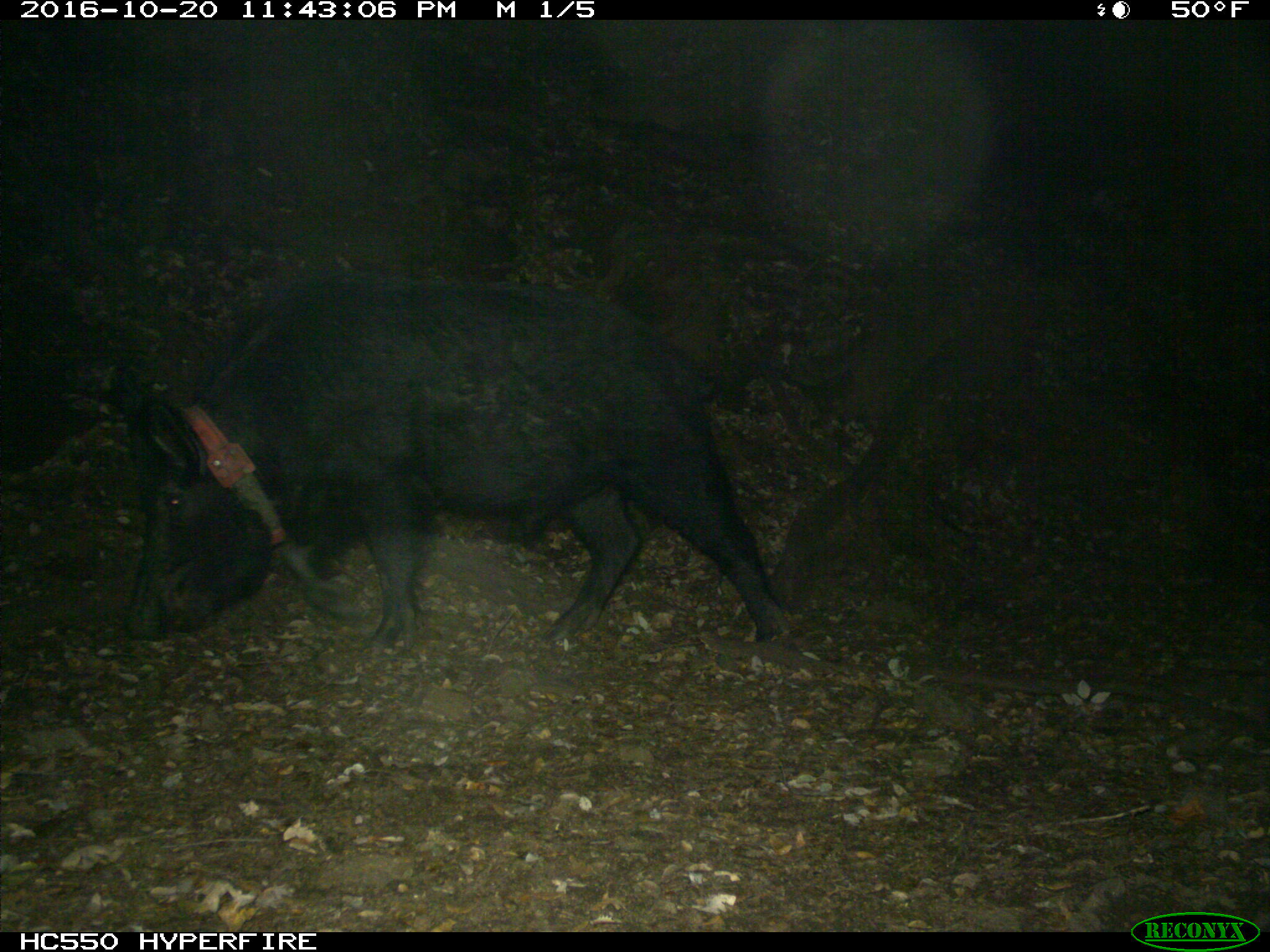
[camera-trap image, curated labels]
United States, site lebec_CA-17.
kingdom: Animalia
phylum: Chordata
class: Mammalia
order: Artiodactyla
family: Suidae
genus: Sus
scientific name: Sus scrofa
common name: wild boar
Sus scrofa (wild boar).